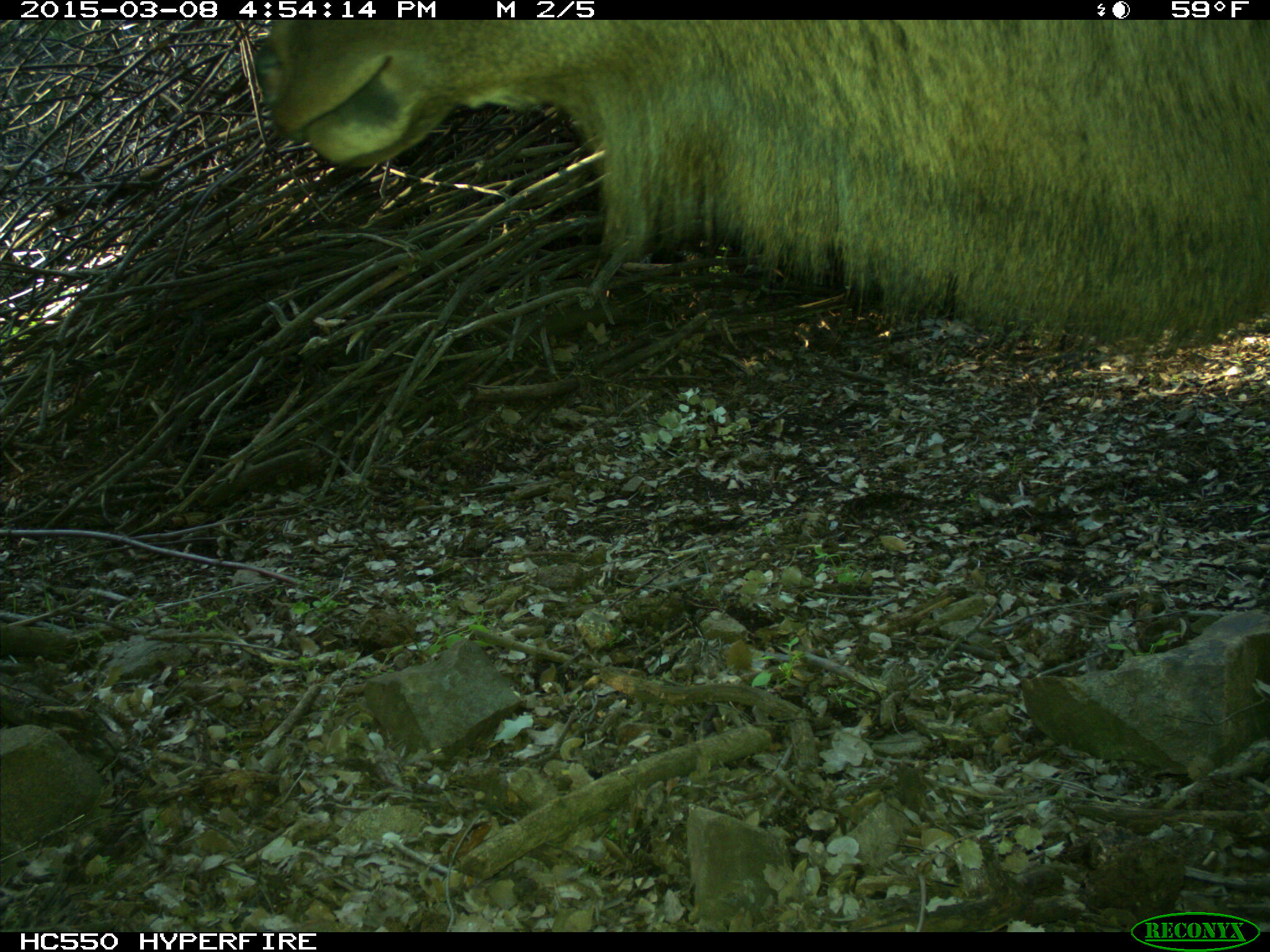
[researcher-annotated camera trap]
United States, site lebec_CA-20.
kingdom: Animalia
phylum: Chordata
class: Mammalia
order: Artiodactyla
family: Cervidae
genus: Cervus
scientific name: Cervus canadensis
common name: elk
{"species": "Cervus canadensis (elk)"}